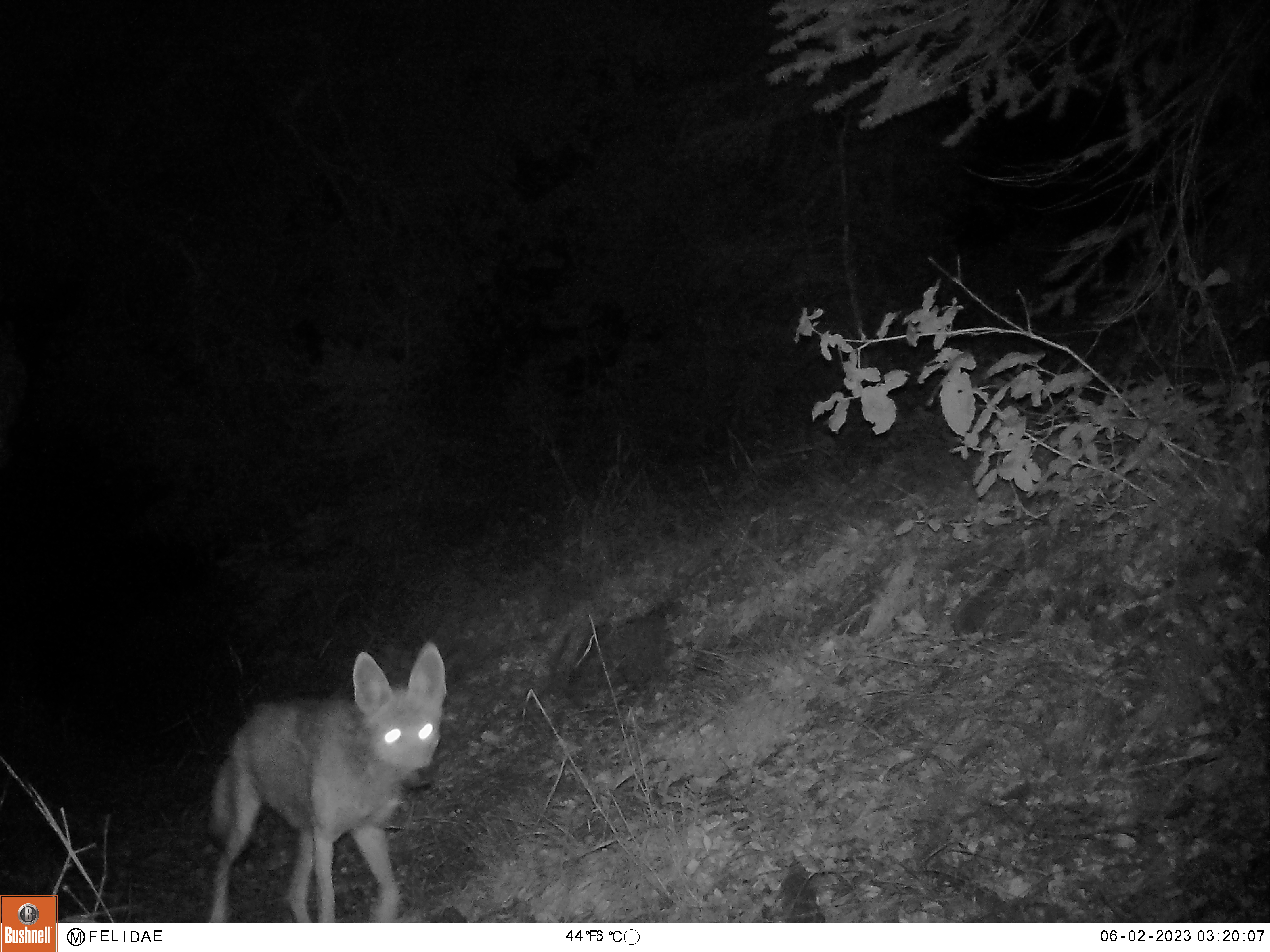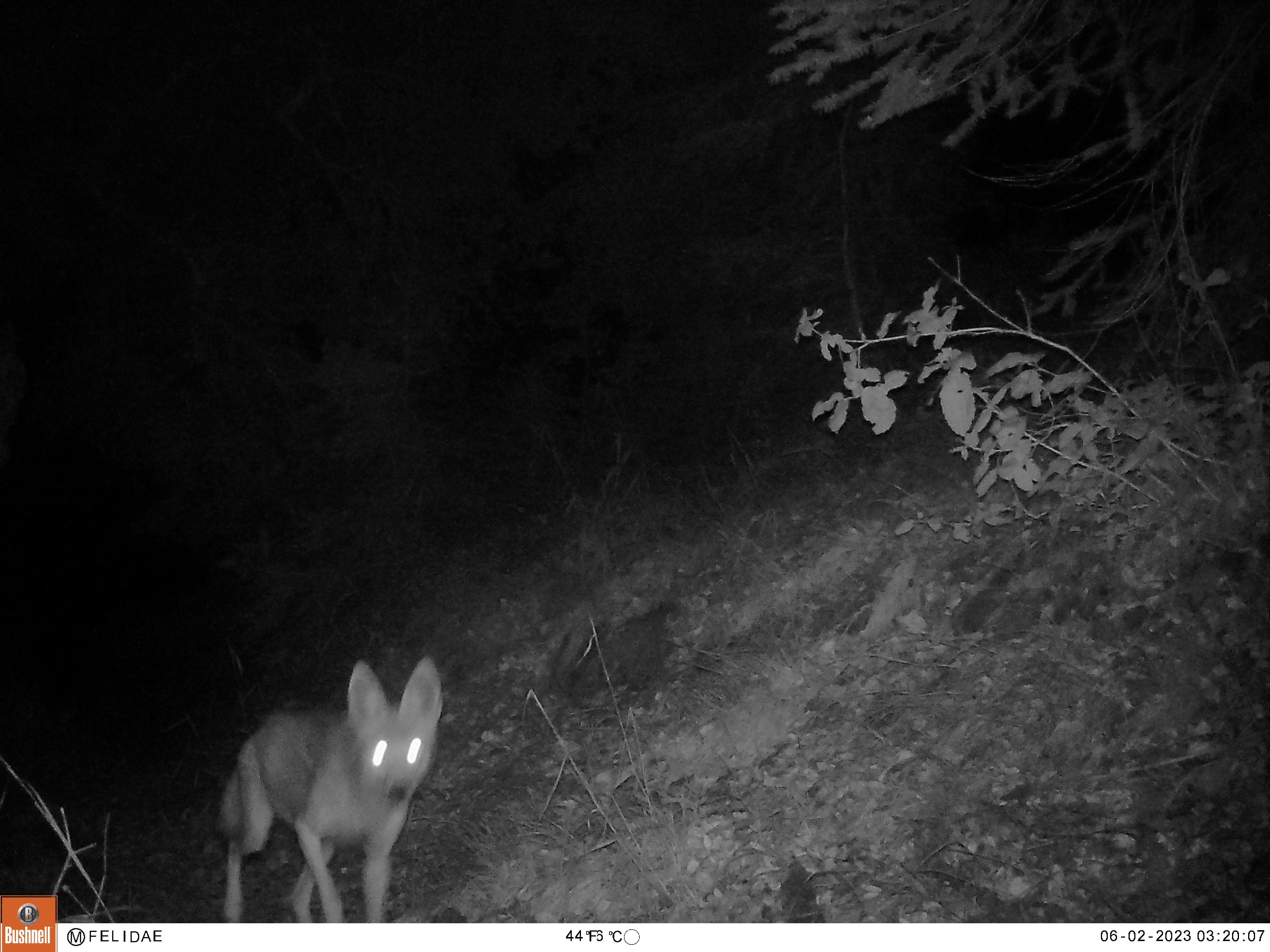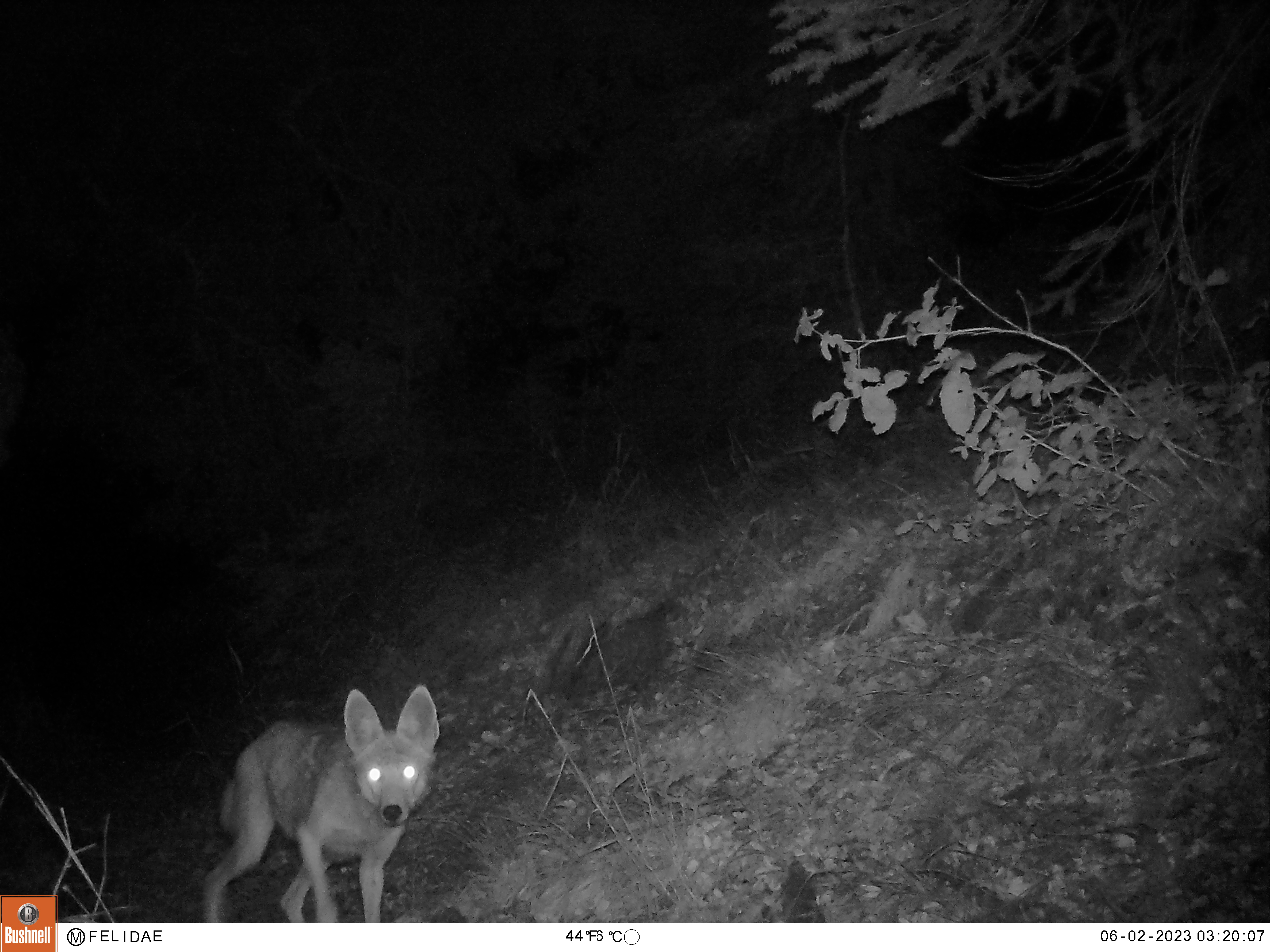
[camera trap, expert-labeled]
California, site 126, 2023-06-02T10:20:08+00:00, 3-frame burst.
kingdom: Animalia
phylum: Chordata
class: Mammalia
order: Carnivora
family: Canidae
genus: Canis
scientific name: Canis latrans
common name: coyote